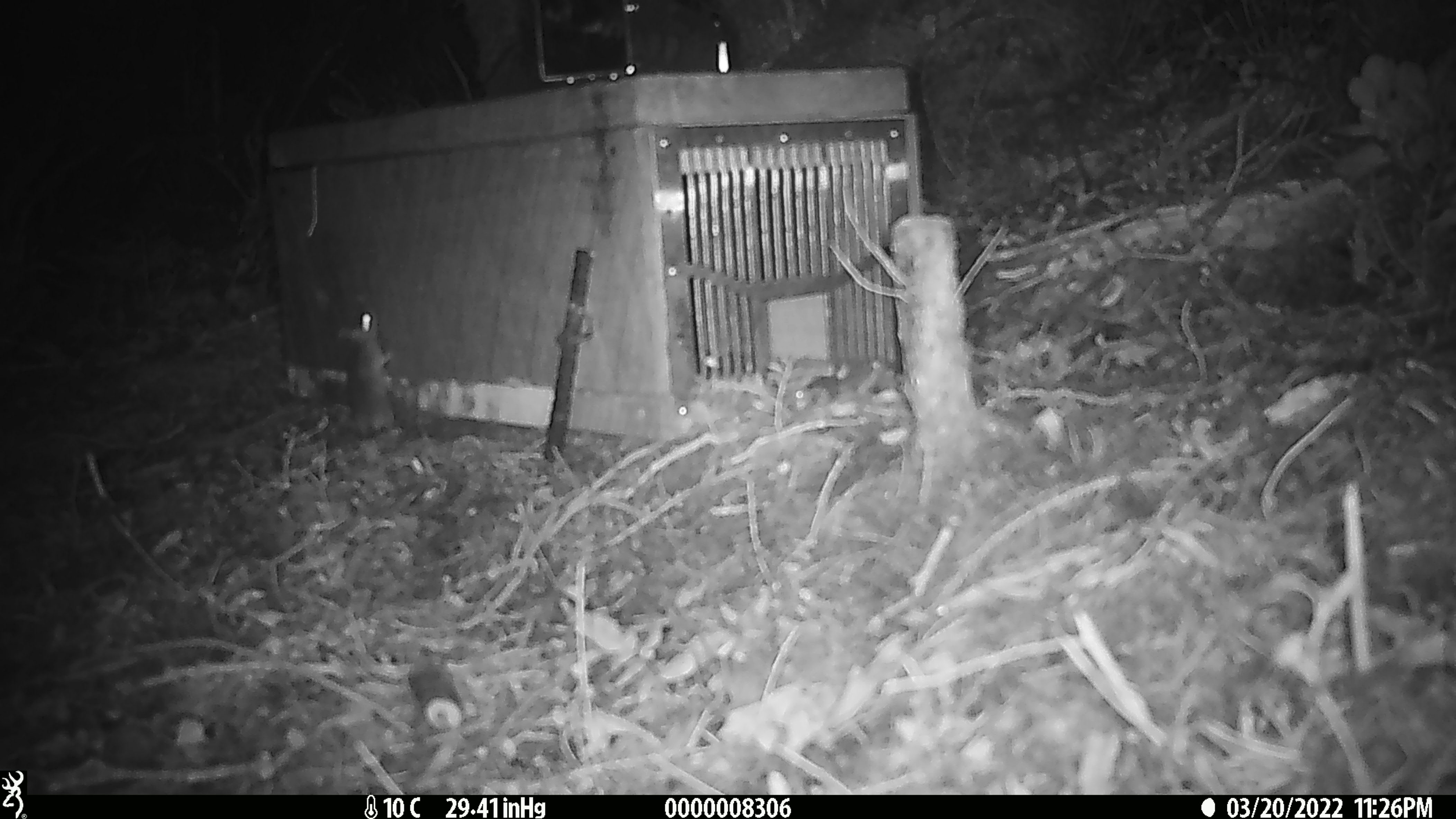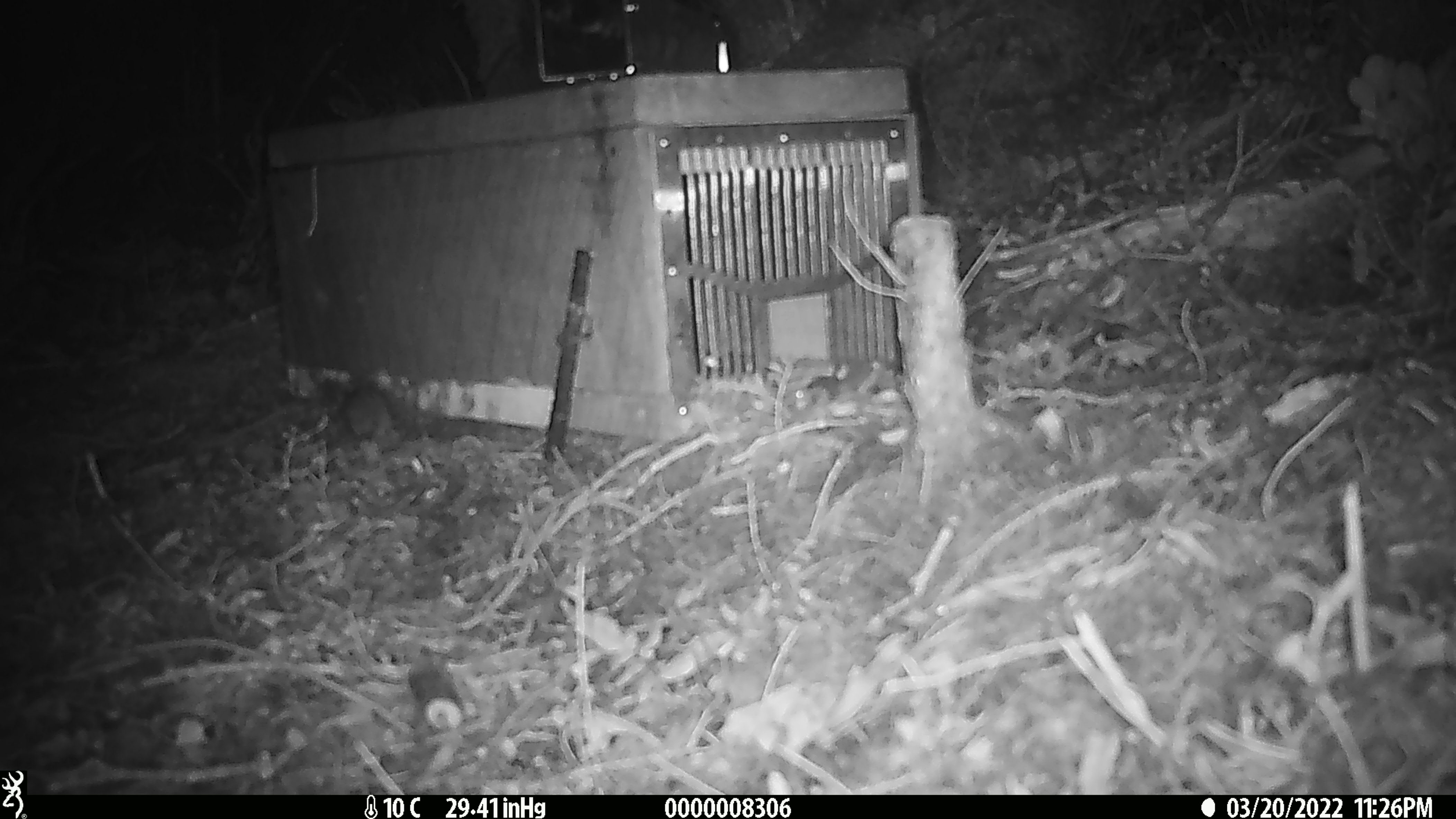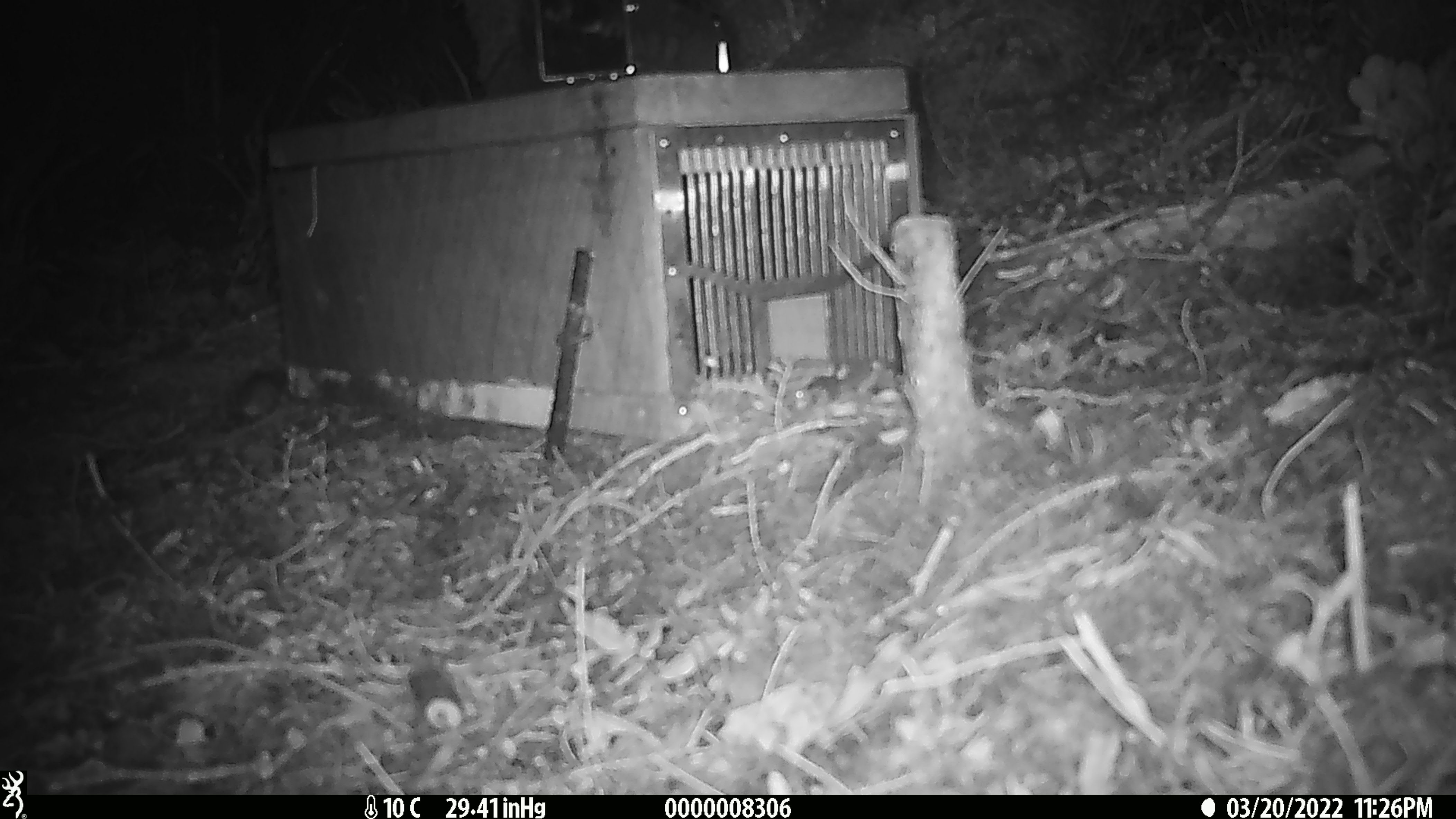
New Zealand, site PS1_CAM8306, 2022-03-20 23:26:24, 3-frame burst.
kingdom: Animalia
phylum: Chordata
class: Mammalia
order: Rodentia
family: Muridae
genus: Mus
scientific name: Mus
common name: mouse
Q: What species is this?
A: Mouse (Mus).